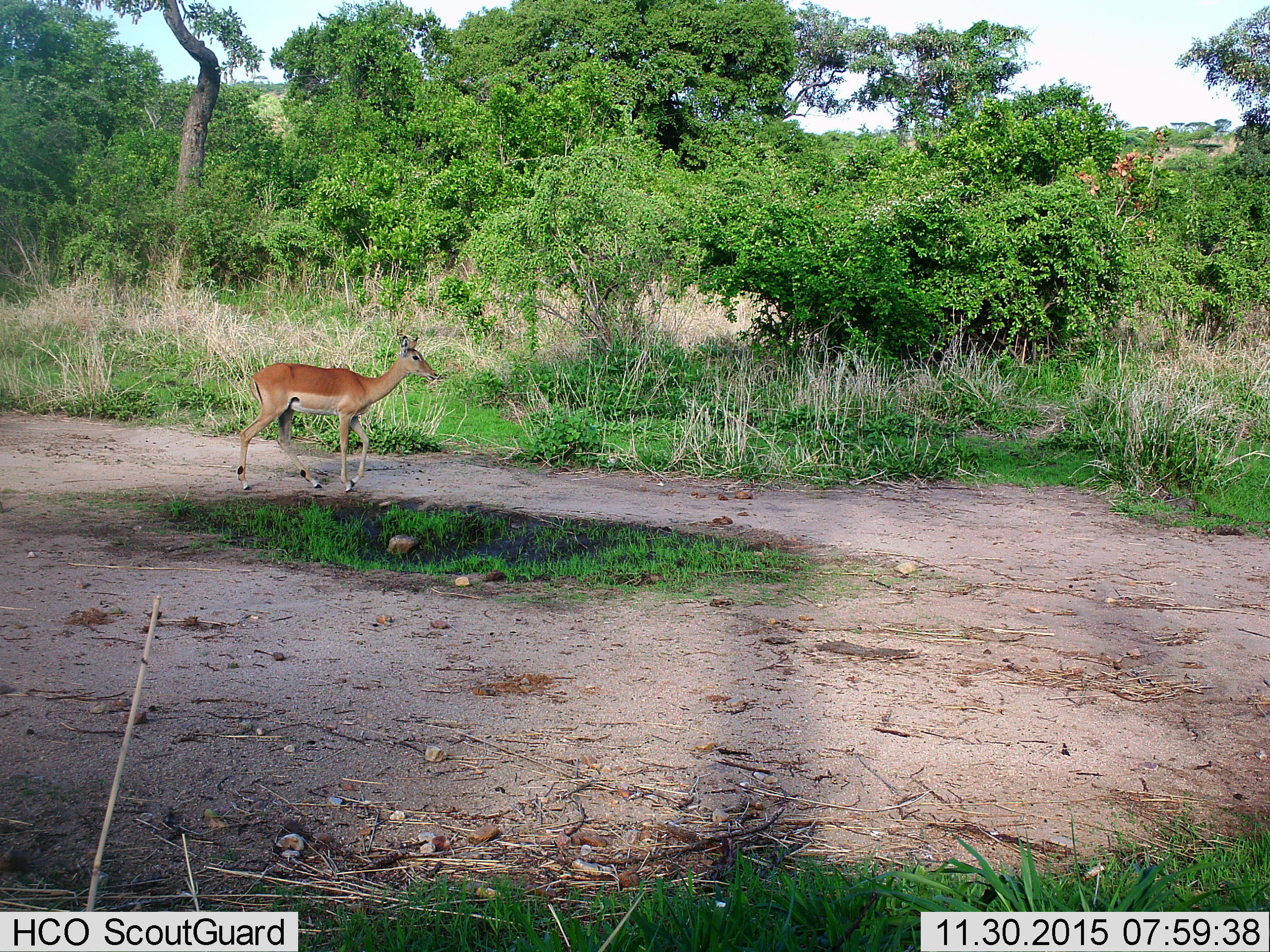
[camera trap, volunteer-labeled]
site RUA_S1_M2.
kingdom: Animalia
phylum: Chordata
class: Mammalia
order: Artiodactyla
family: Bovidae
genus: Aepyceros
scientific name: Aepyceros melampus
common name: impala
Impala (Aepyceros melampus), count 1. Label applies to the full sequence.